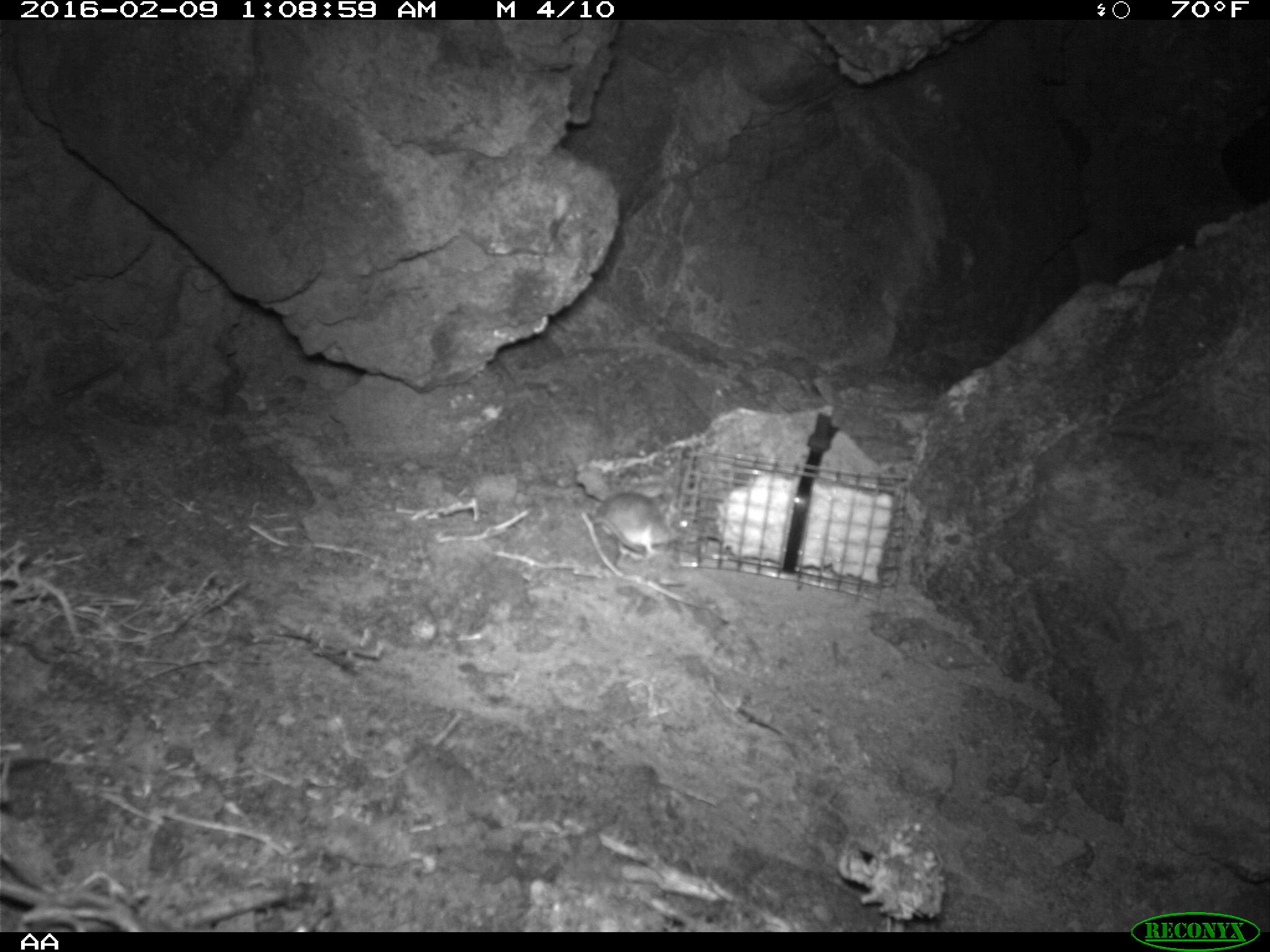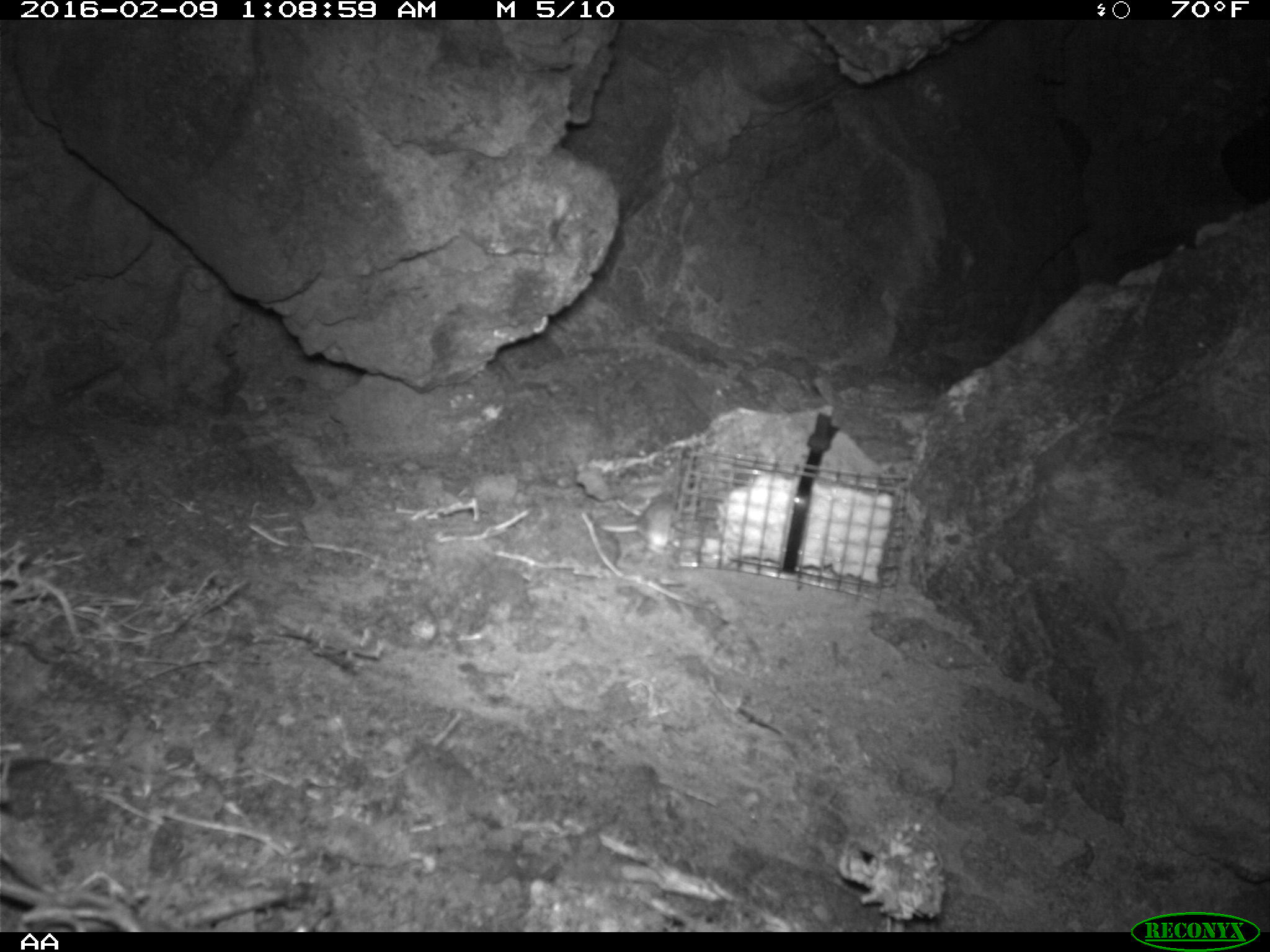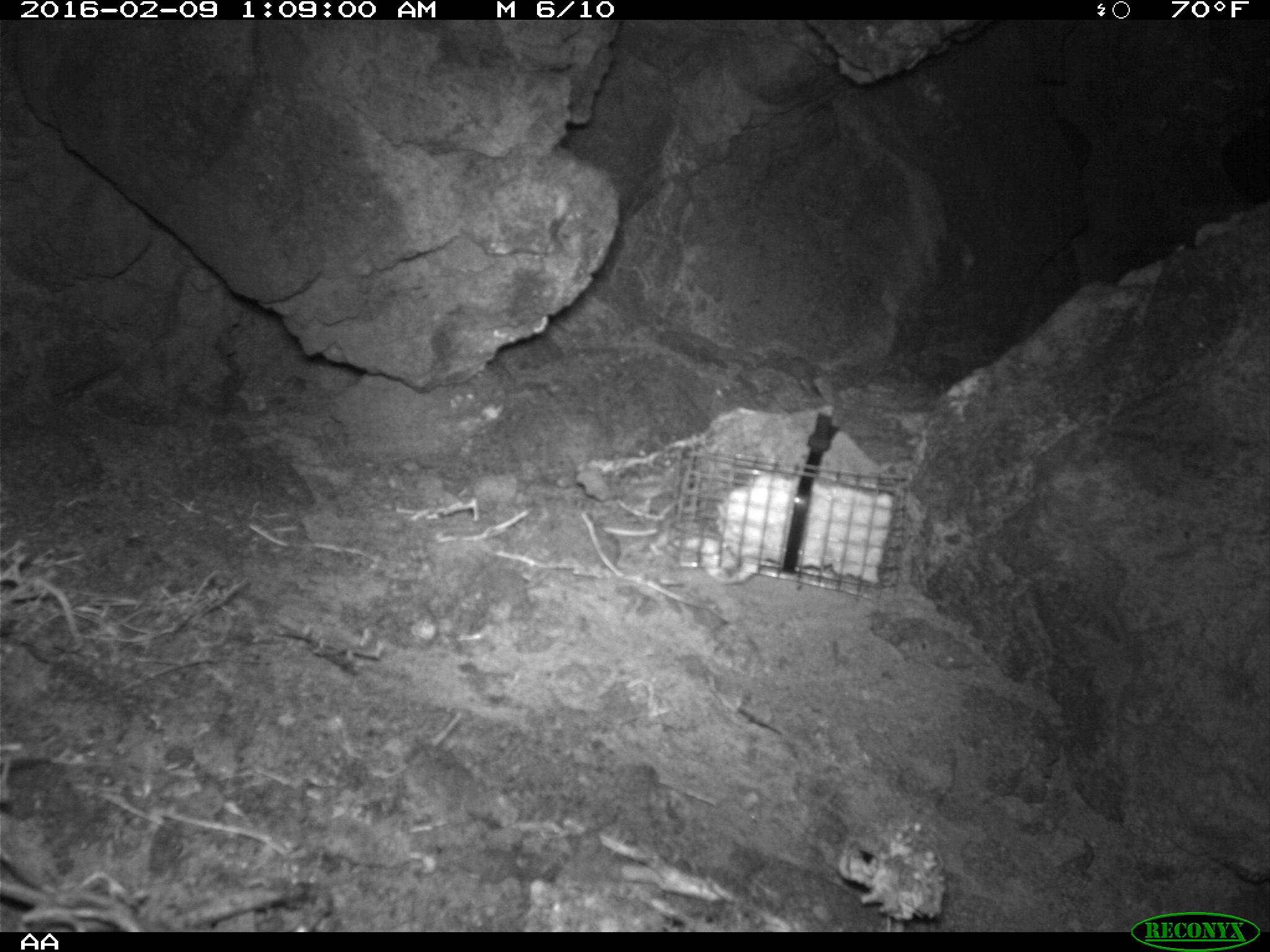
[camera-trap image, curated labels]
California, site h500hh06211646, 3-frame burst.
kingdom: Animalia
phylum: Chordata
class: Mammalia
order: Rodentia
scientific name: Rodentia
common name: rodent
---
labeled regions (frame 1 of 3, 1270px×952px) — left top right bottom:
rodent: 584 491 677 562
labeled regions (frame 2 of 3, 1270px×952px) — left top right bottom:
rodent: 598 496 679 553